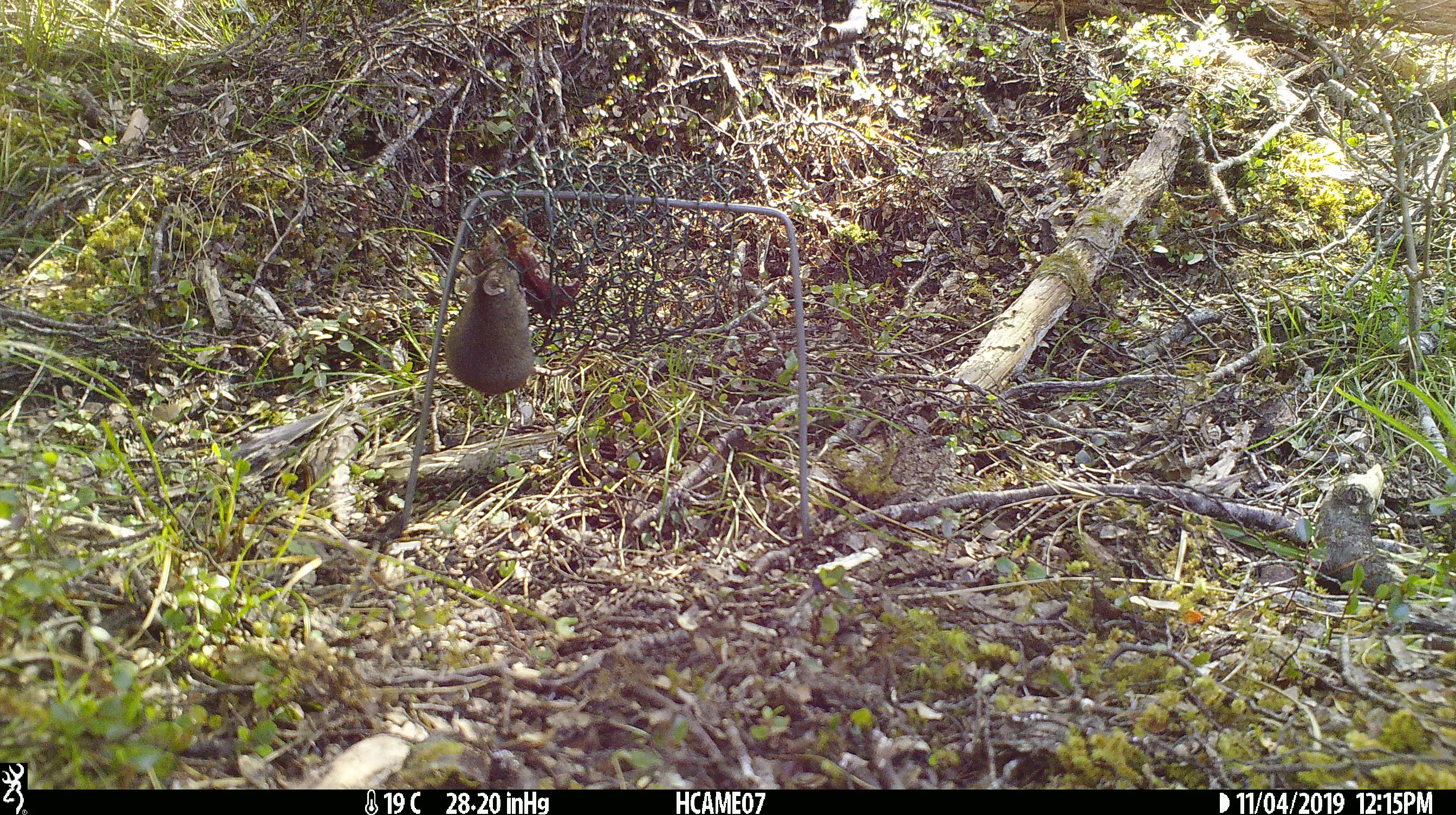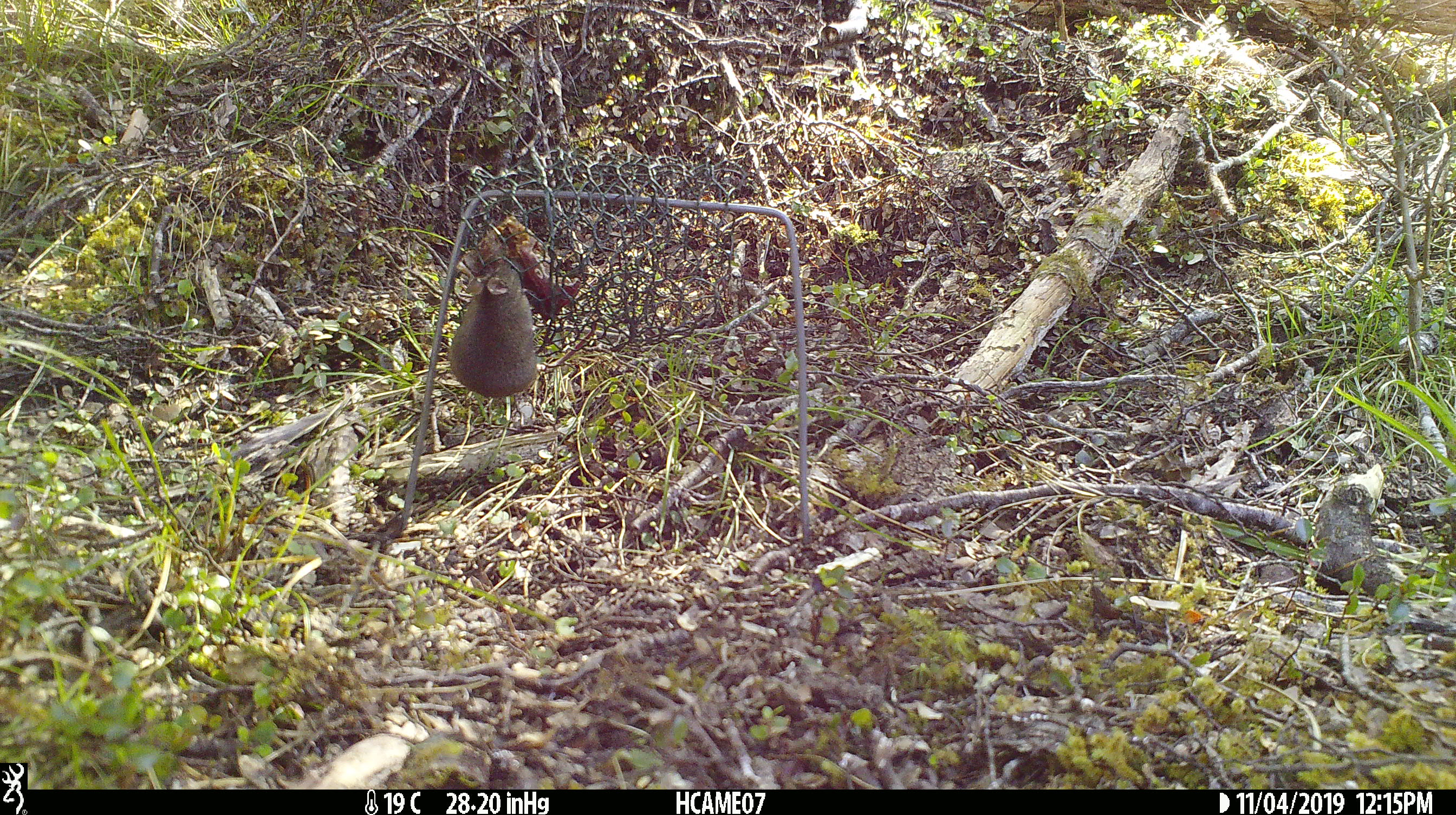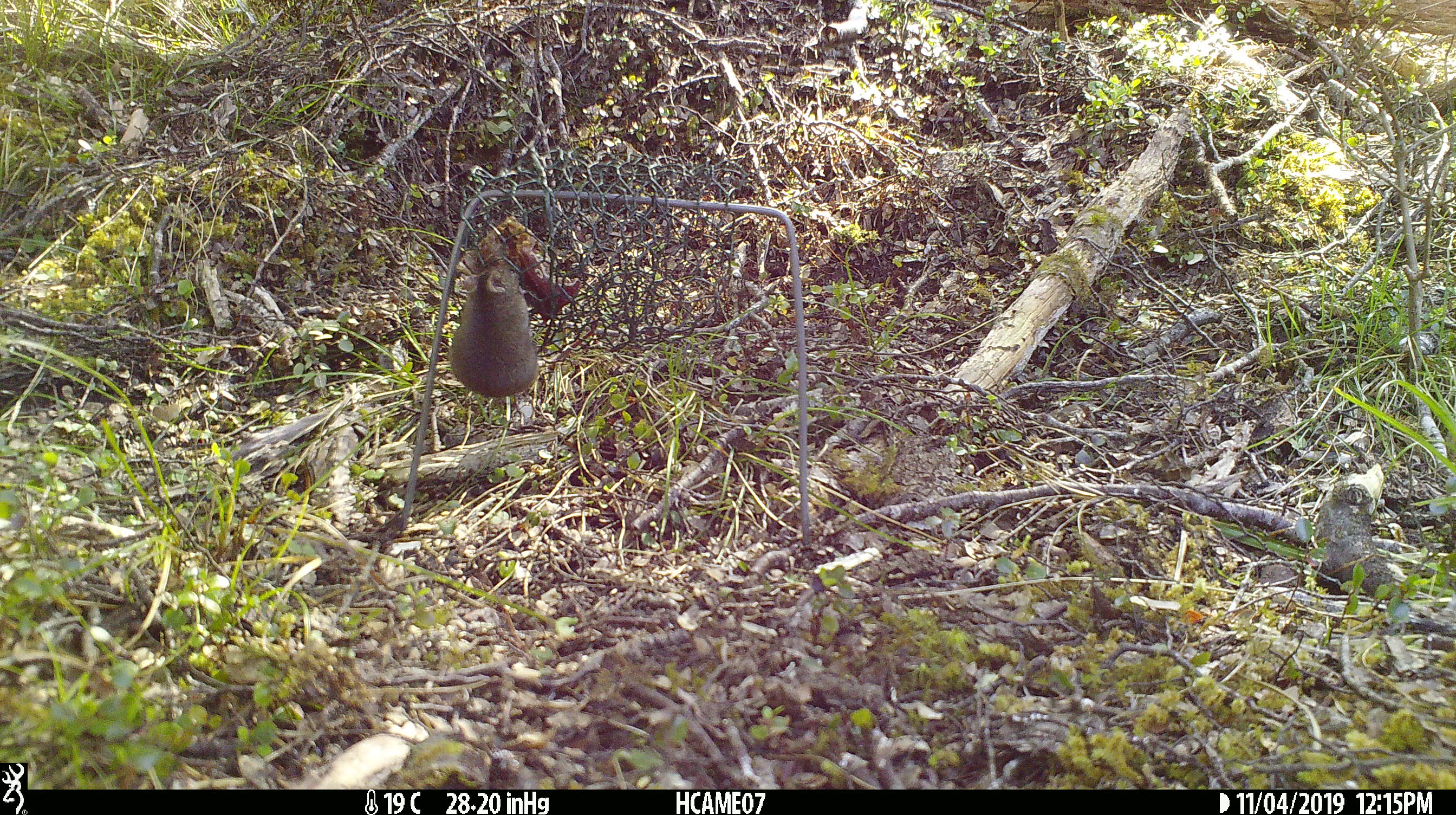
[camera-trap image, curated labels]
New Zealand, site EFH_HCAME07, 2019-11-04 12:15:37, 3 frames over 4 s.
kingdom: Animalia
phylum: Chordata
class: Mammalia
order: Rodentia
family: Muridae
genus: Mus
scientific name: Mus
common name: mouse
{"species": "mouse (Mus)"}